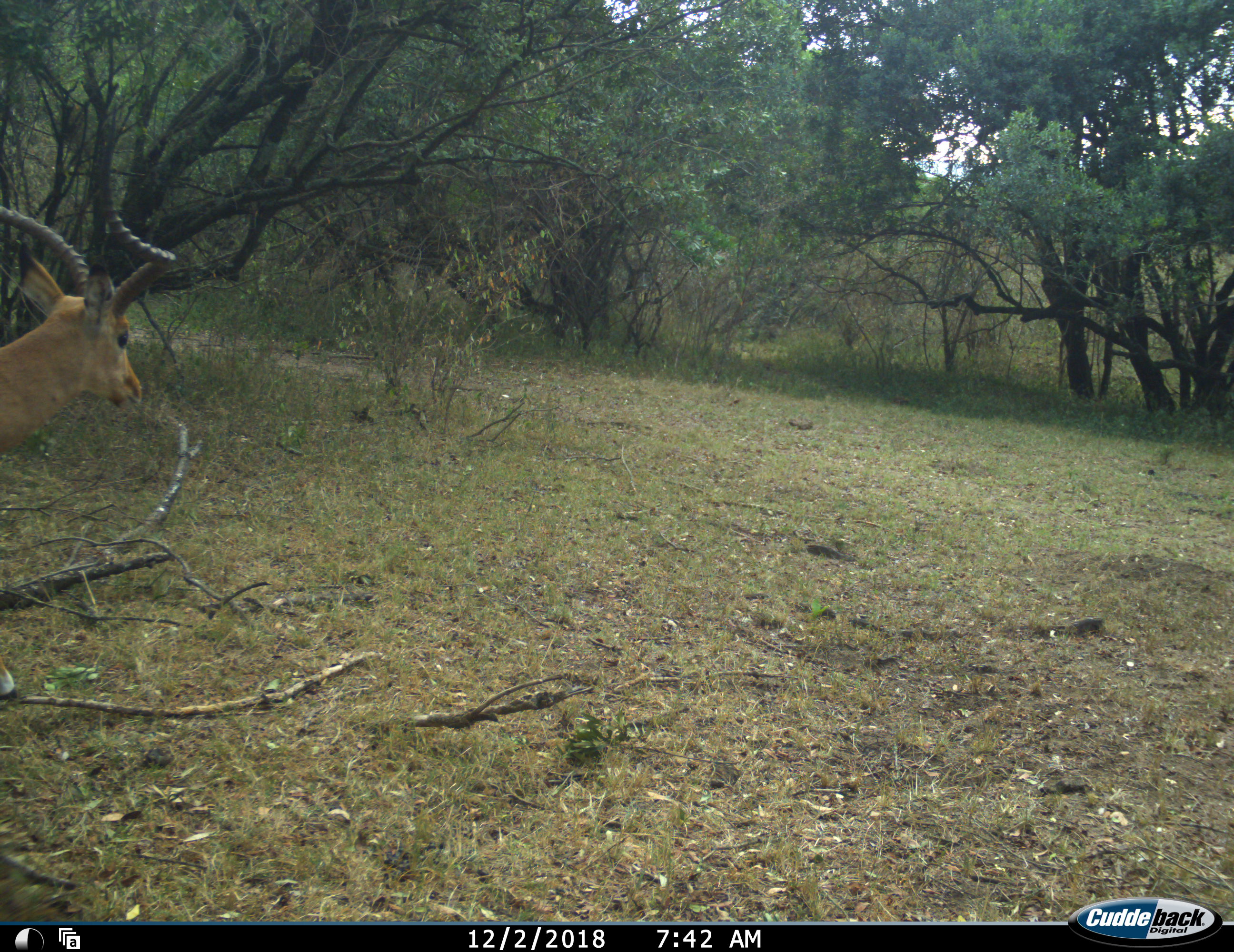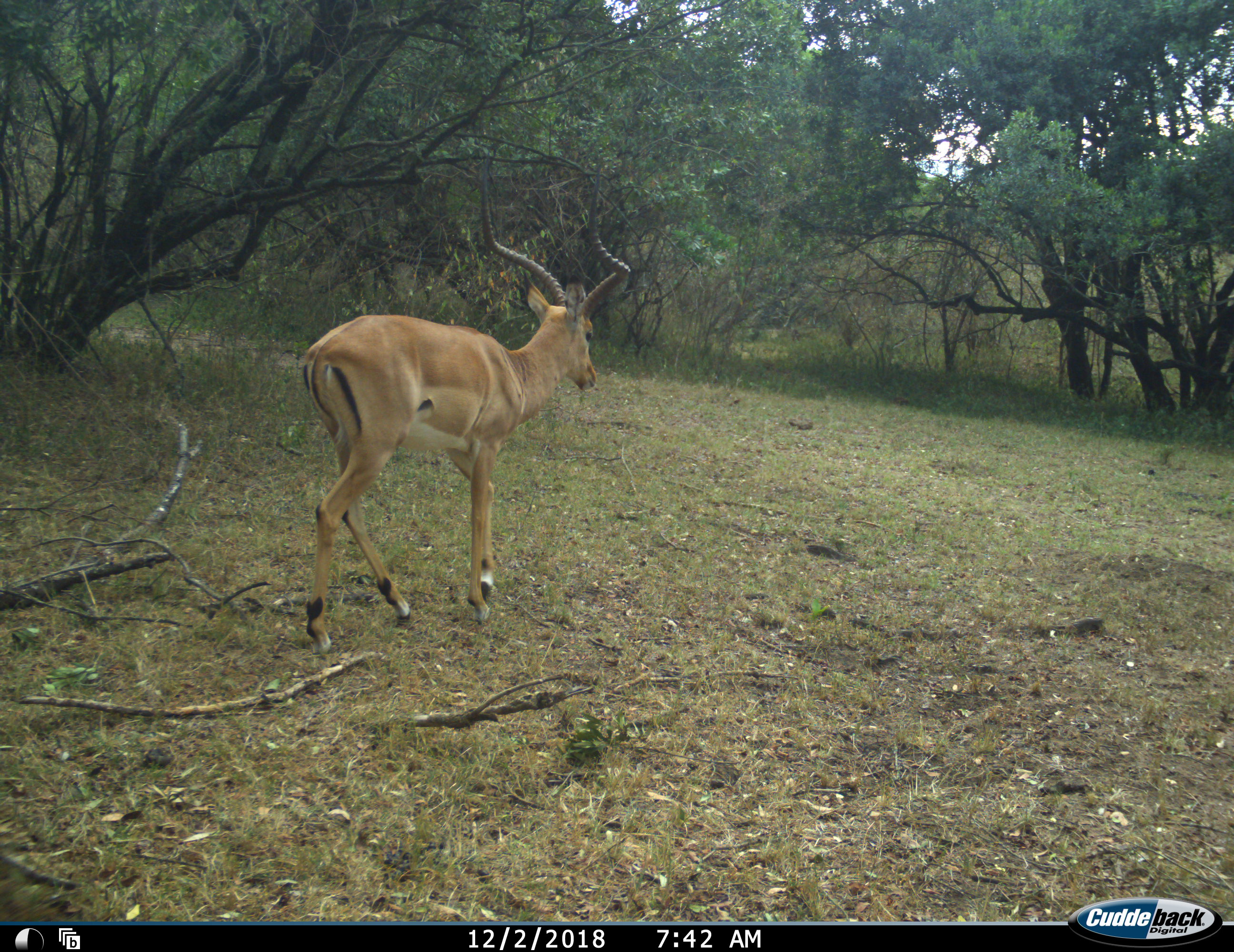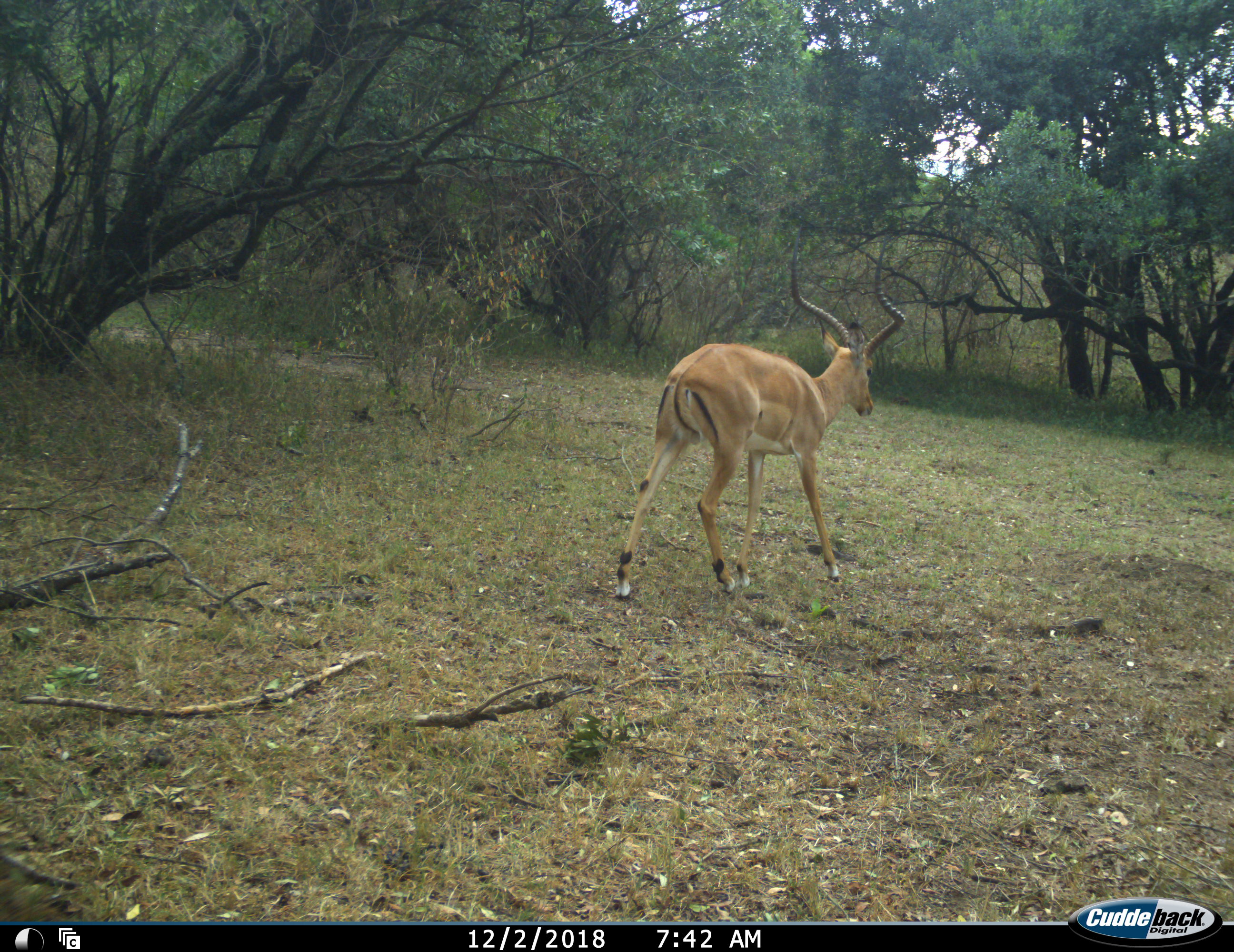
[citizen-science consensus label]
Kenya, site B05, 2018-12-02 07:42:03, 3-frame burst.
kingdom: Animalia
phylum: Chordata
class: Mammalia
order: Artiodactyla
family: Bovidae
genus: Aepyceros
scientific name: Aepyceros melampus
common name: impala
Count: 1.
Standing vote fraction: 12%.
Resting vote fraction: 0%.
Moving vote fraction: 88%.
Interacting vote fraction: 0%.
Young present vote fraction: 0%.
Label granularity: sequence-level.